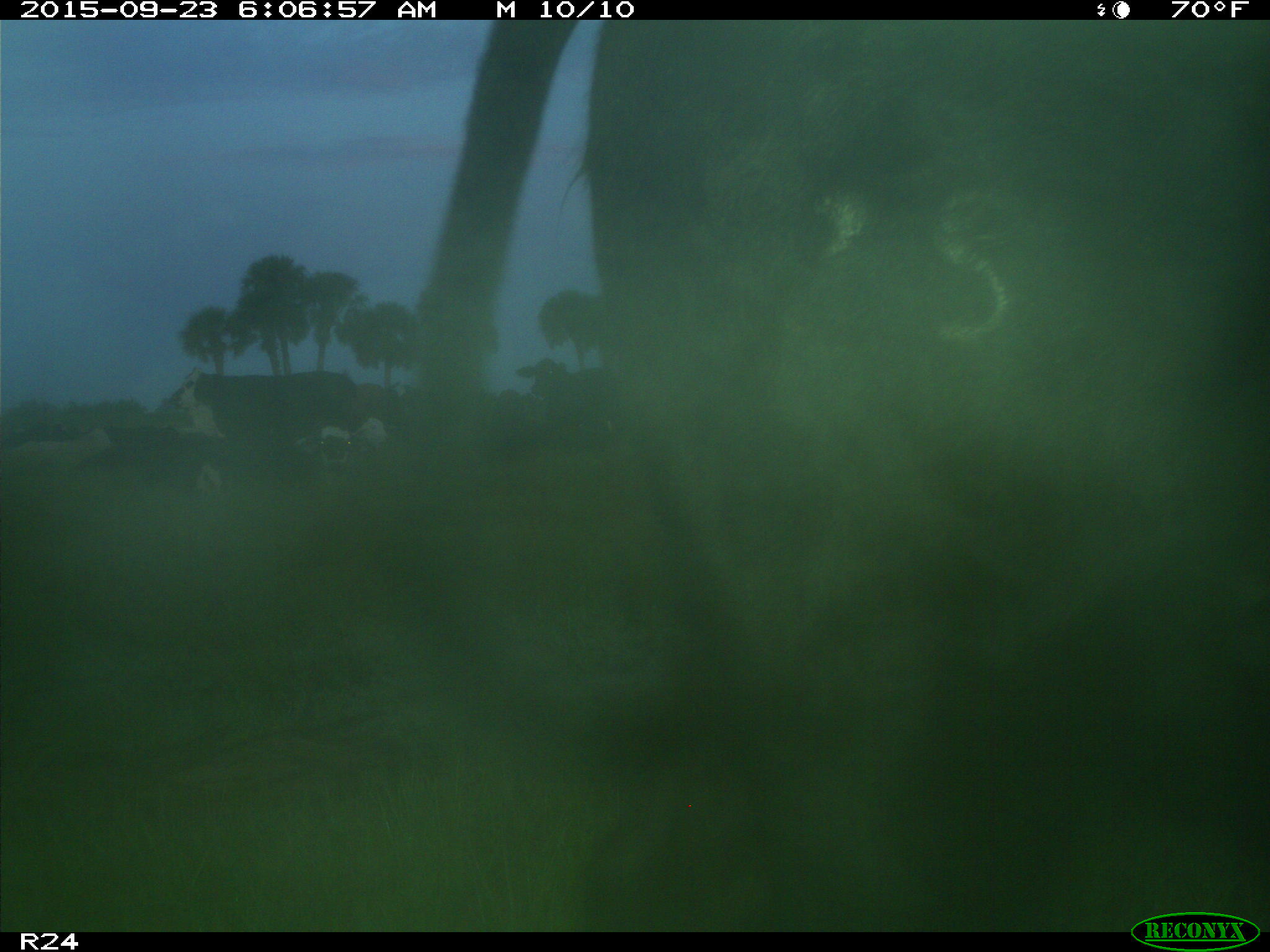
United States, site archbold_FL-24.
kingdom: Animalia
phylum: Chordata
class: Mammalia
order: Artiodactyla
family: Bovidae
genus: Bos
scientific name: Bos taurus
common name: domestic cow